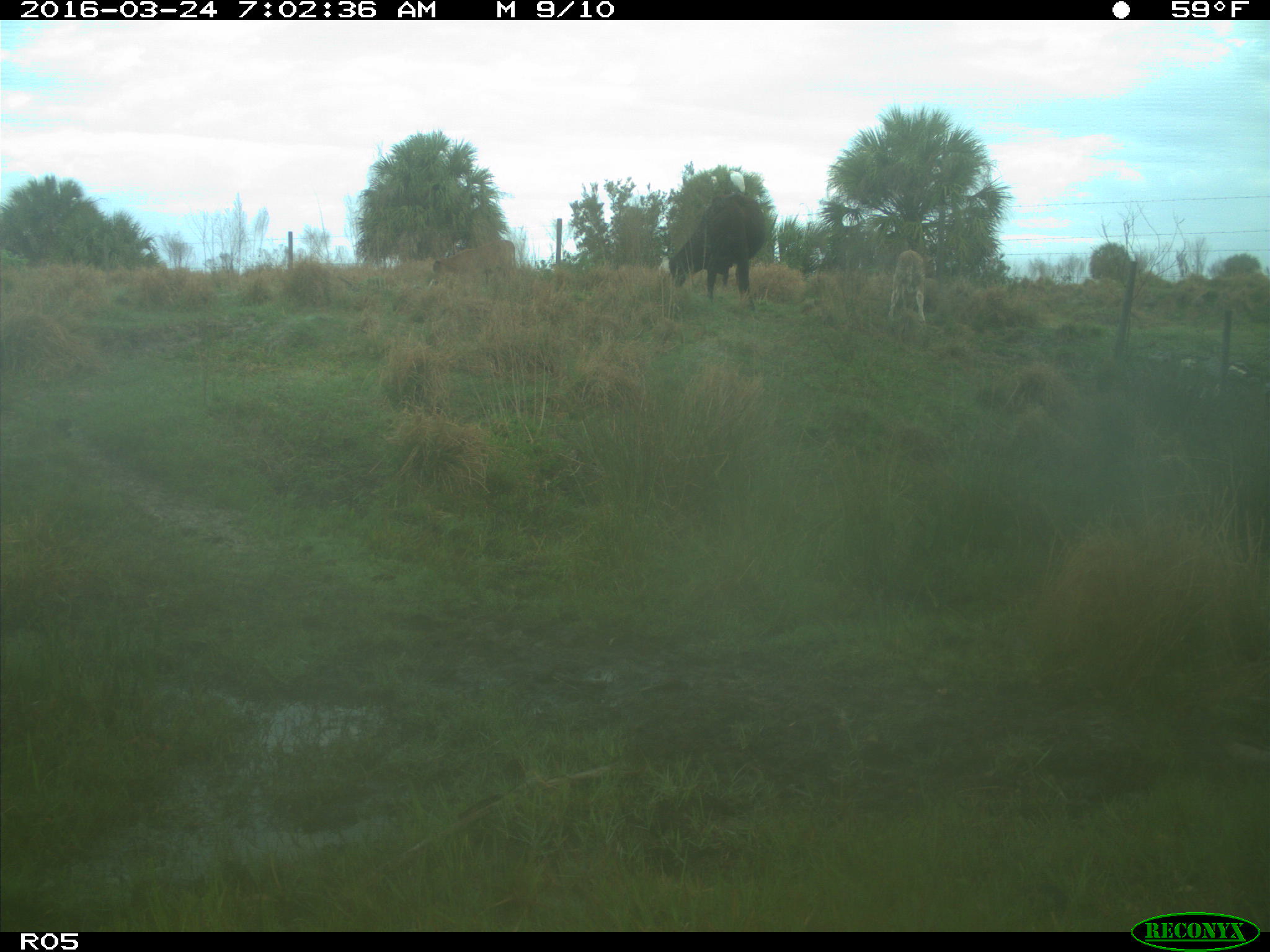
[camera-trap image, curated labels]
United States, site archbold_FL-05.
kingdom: Animalia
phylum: Chordata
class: Mammalia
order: Artiodactyla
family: Bovidae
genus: Bos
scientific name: Bos taurus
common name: domestic cow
Bos taurus (domestic cow).